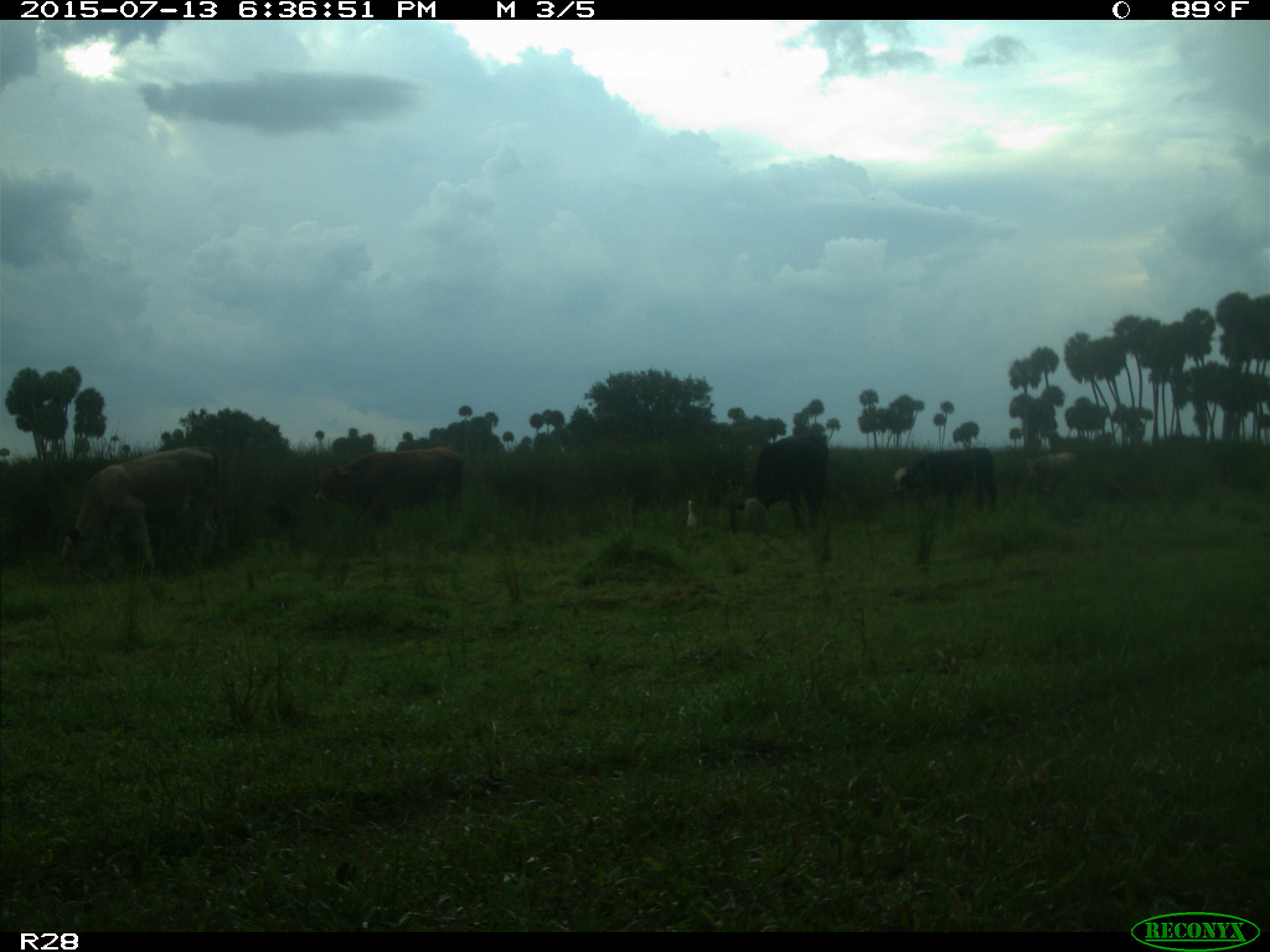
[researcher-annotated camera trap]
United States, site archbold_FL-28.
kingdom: Animalia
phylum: Chordata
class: Mammalia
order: Artiodactyla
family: Bovidae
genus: Bos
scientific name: Bos taurus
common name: domestic cow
Bos taurus (domestic cow).